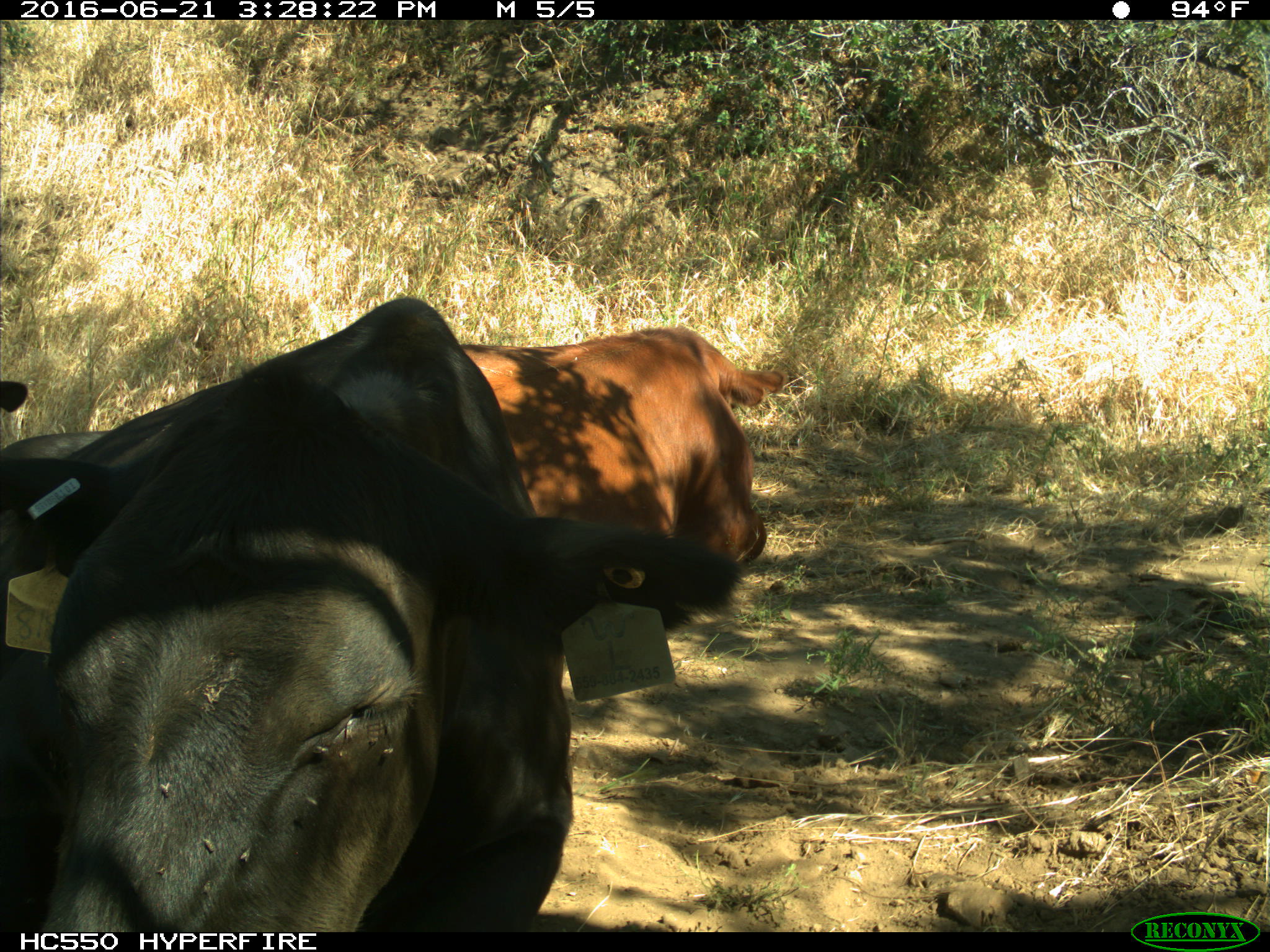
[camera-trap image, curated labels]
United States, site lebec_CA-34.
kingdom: Animalia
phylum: Chordata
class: Mammalia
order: Artiodactyla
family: Bovidae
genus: Bos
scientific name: Bos taurus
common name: domestic cow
Bos taurus (domestic cow).